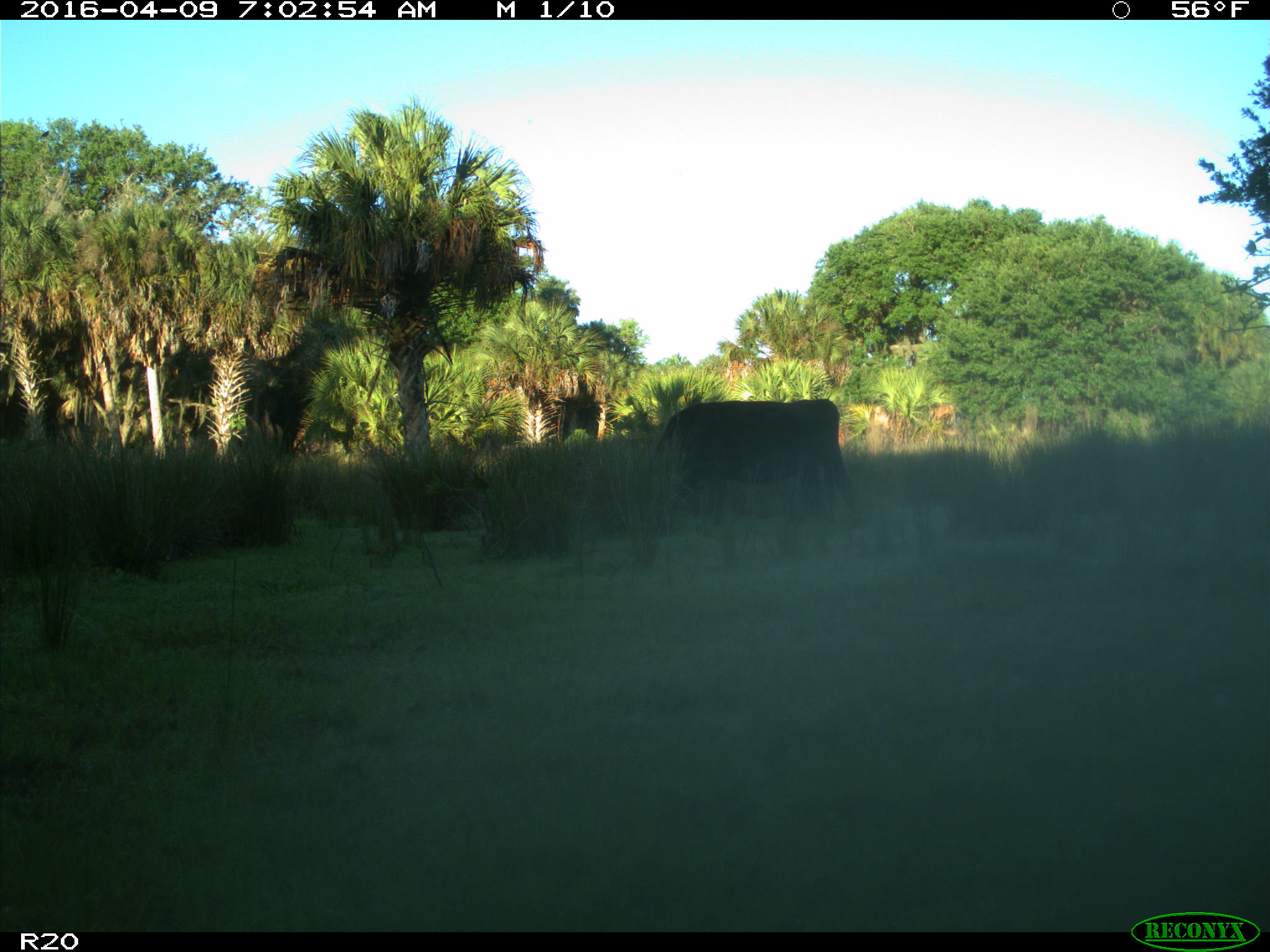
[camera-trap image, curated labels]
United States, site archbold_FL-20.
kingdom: Animalia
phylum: Chordata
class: Mammalia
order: Artiodactyla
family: Bovidae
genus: Bos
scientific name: Bos taurus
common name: domestic cow